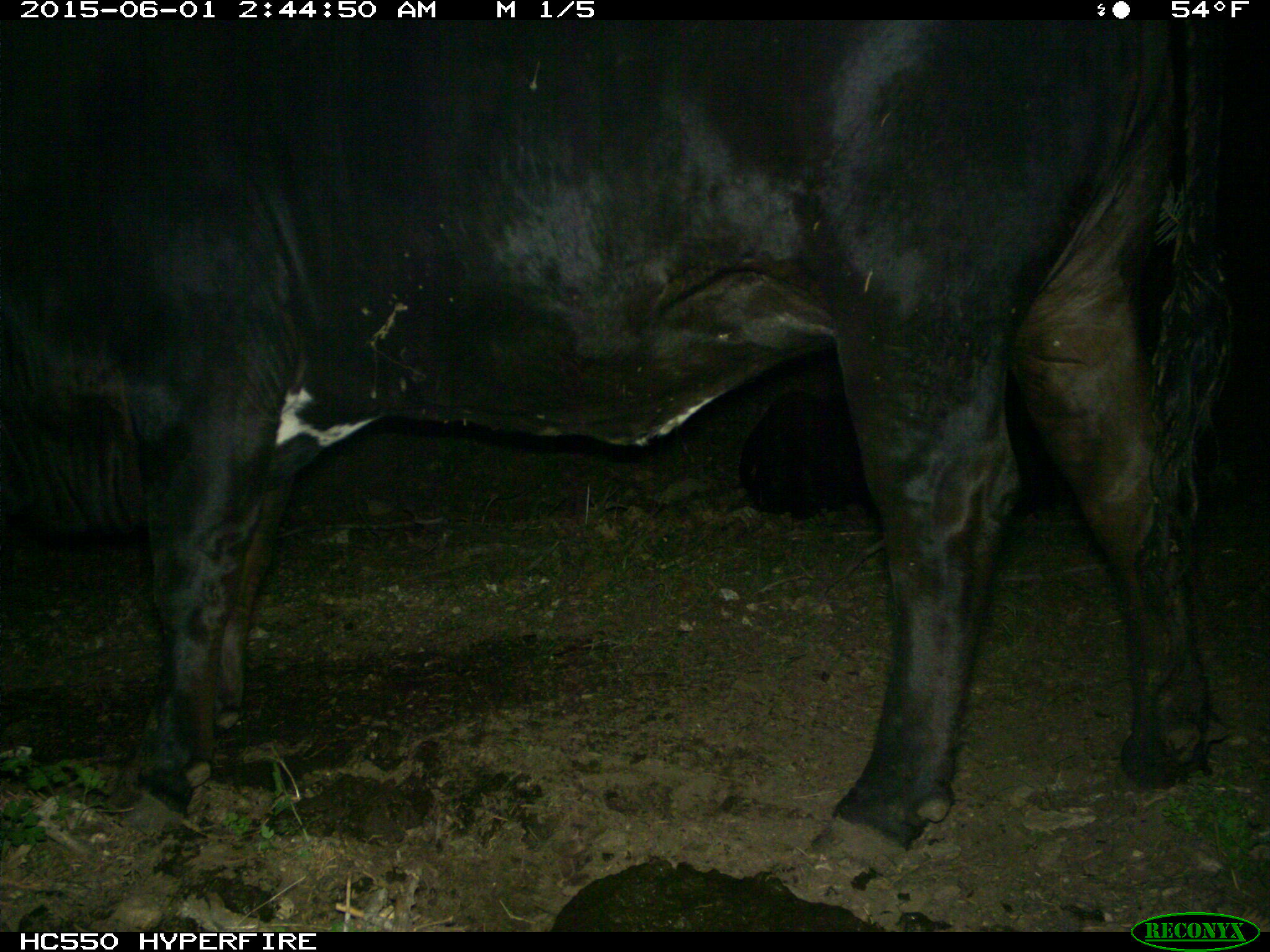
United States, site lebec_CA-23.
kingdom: Animalia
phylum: Chordata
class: Mammalia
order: Artiodactyla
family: Bovidae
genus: Bos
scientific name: Bos taurus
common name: domestic cow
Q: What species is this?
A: Bos taurus (domestic cow).